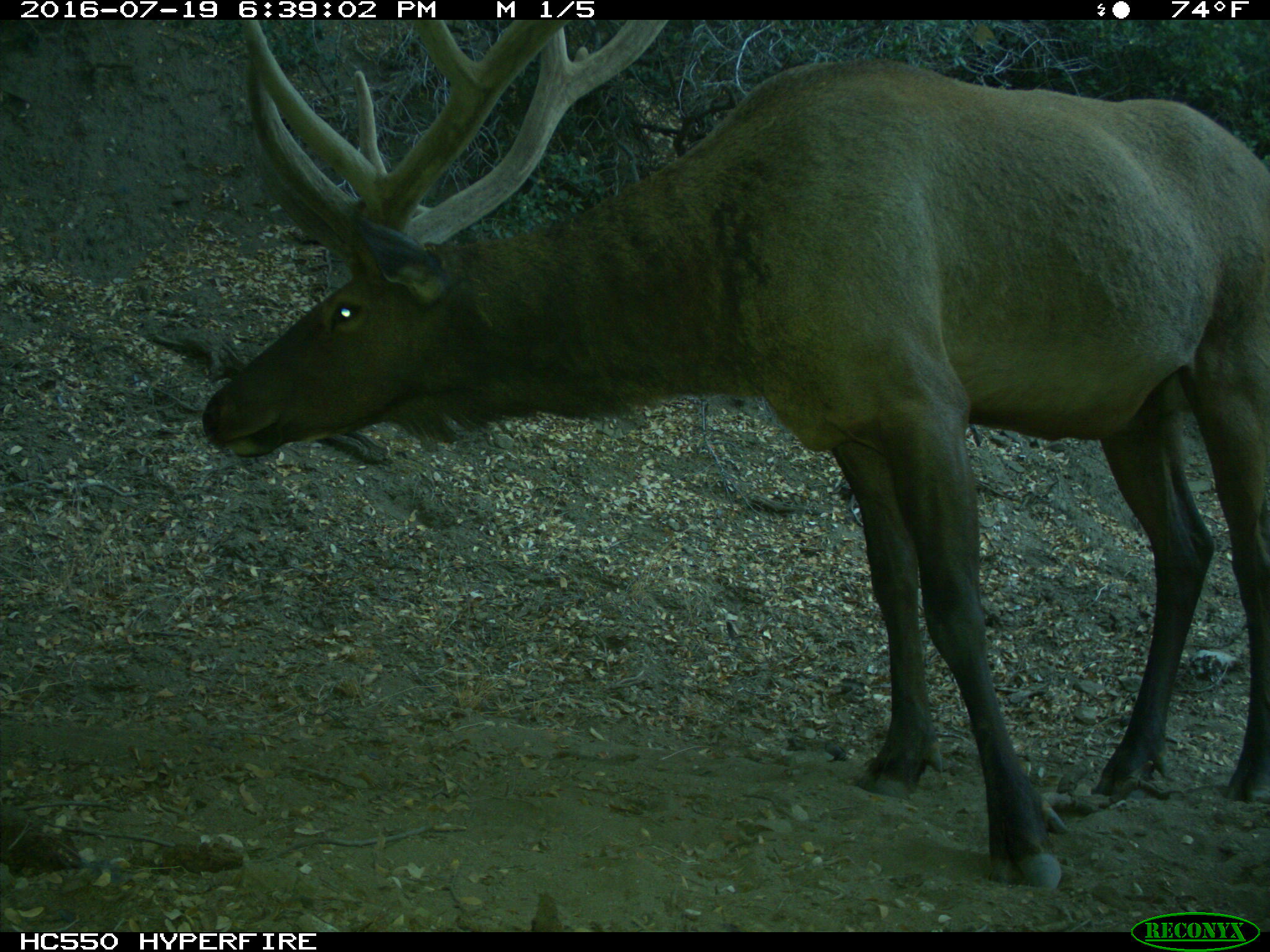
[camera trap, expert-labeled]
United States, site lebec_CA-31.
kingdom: Animalia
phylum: Chordata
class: Mammalia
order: Artiodactyla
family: Cervidae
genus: Cervus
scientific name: Cervus canadensis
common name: elk